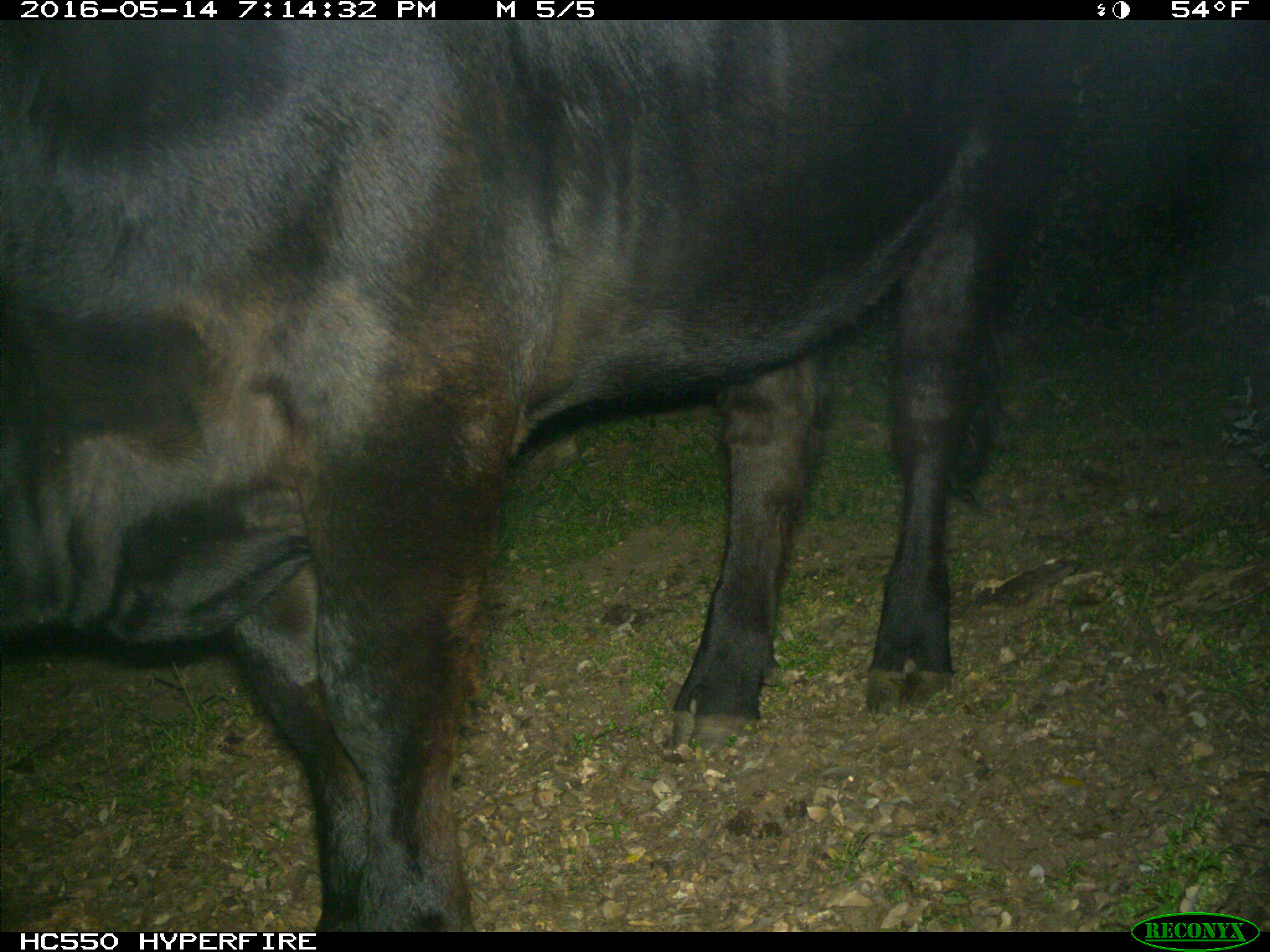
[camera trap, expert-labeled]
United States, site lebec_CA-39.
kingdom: Animalia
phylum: Chordata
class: Mammalia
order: Artiodactyla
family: Bovidae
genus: Bos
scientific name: Bos taurus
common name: domestic cow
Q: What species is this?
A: Bos taurus (domestic cow).